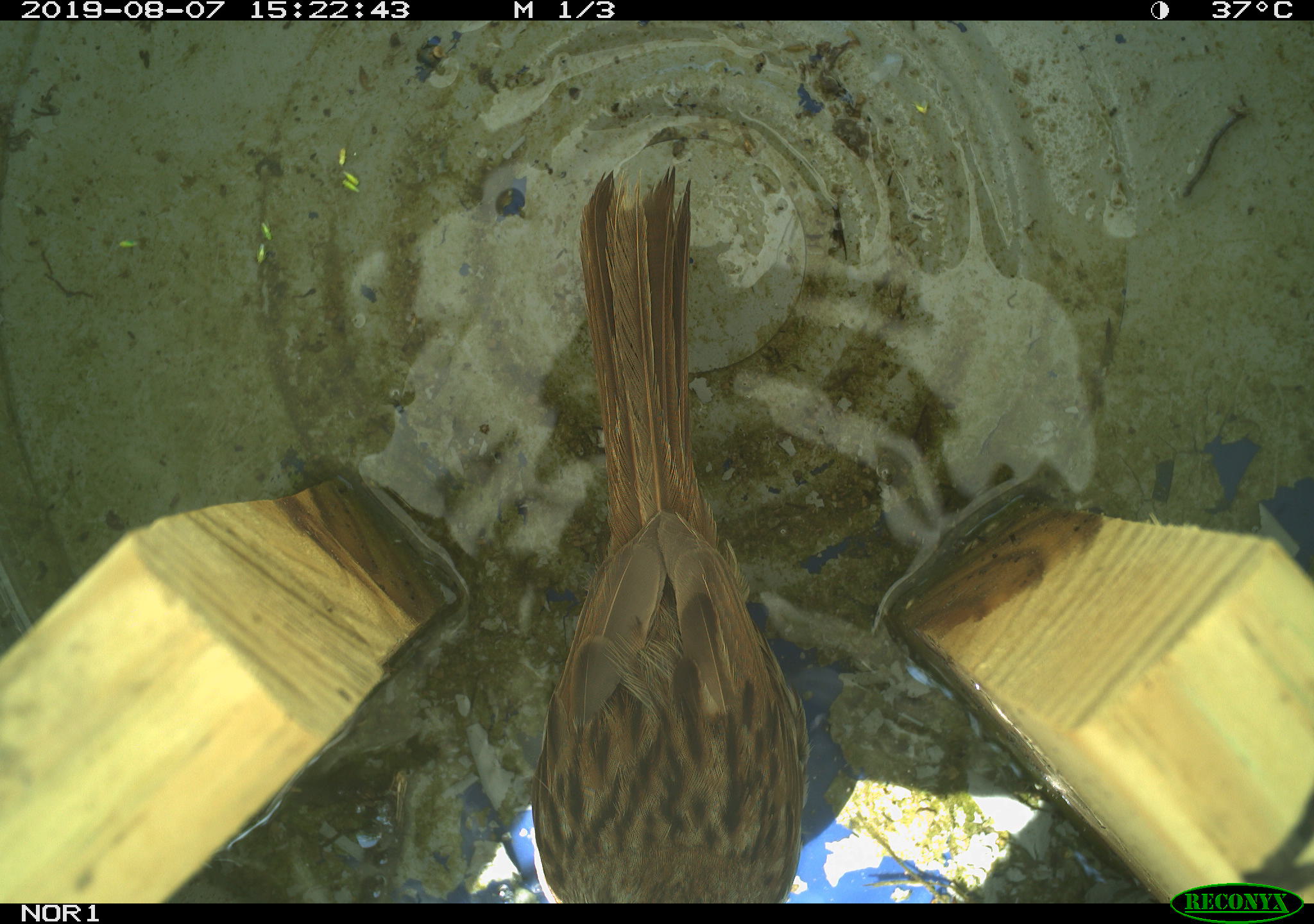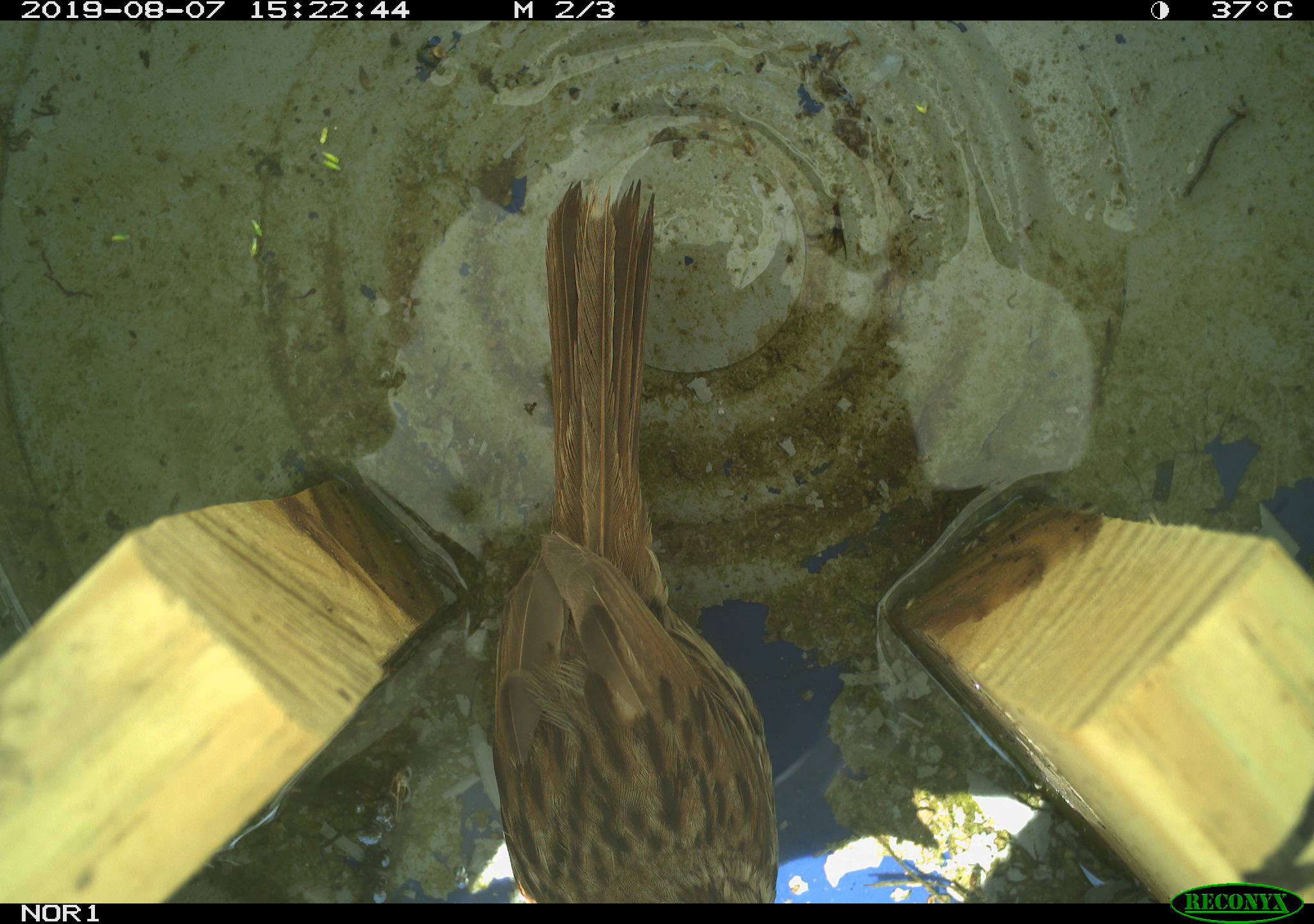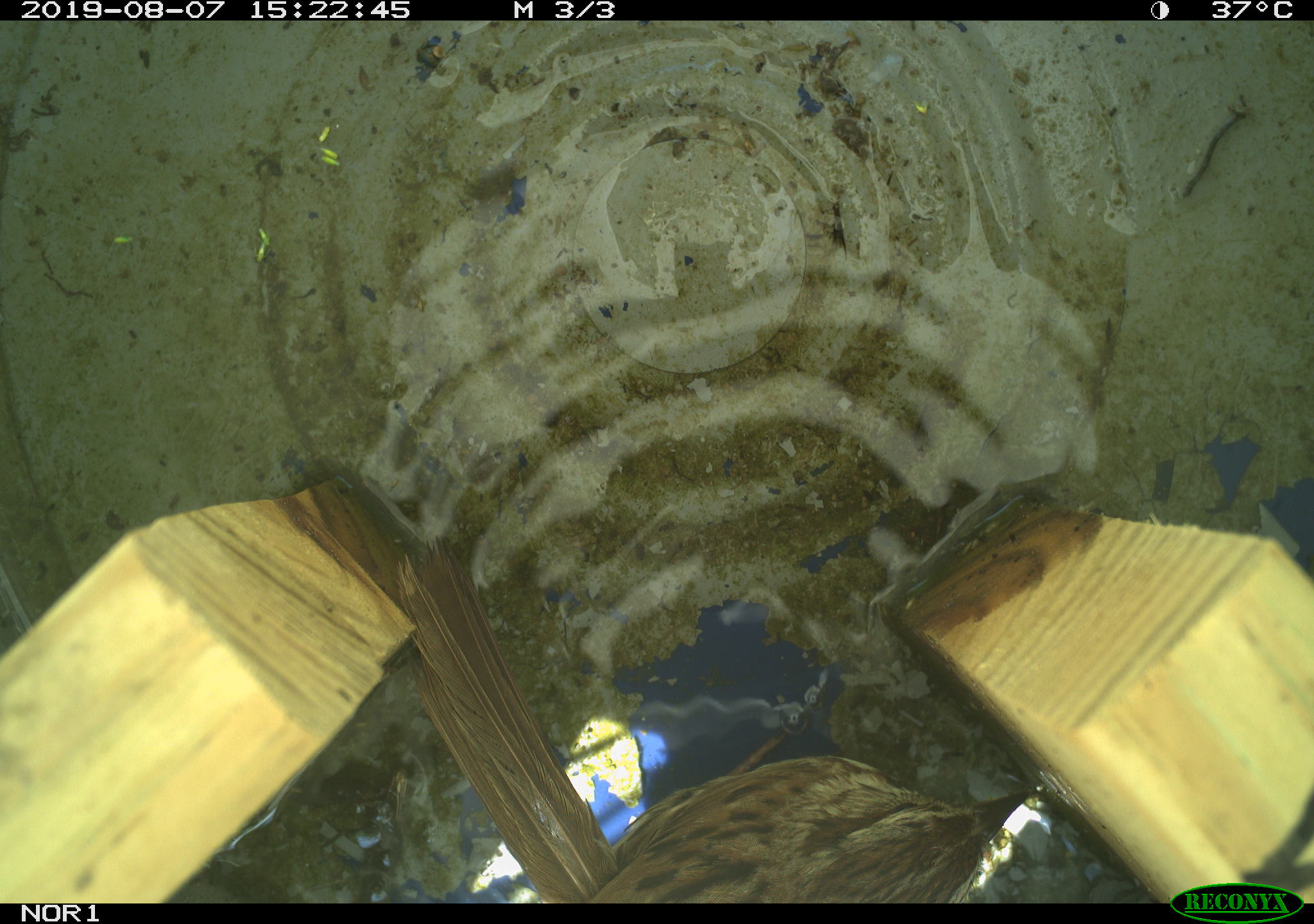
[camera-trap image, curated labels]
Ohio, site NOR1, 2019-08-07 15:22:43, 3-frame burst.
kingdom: Animalia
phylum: Chordata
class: Aves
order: Passeriformes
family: Passerellidae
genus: Melospiza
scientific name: Melospiza melodia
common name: song sparrow